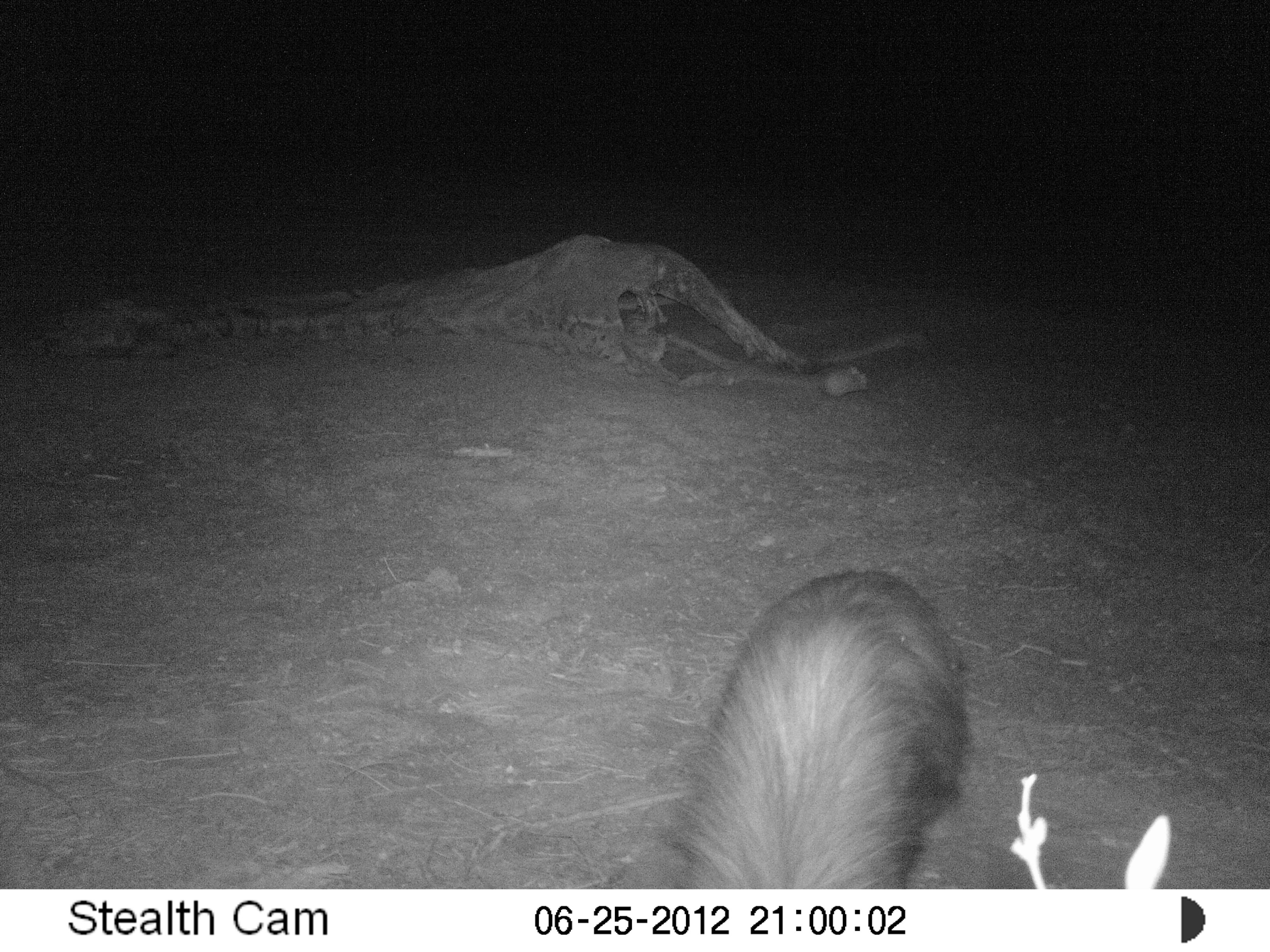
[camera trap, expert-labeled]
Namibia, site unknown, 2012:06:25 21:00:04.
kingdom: Animalia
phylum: Chordata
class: Mammalia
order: Carnivora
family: Hyaenidae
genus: Parahyaena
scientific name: Parahyaena brunnea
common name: brown hyena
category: hyaena brunnea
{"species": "hyaena brunnea (brown hyena) (Parahyaena brunnea)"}